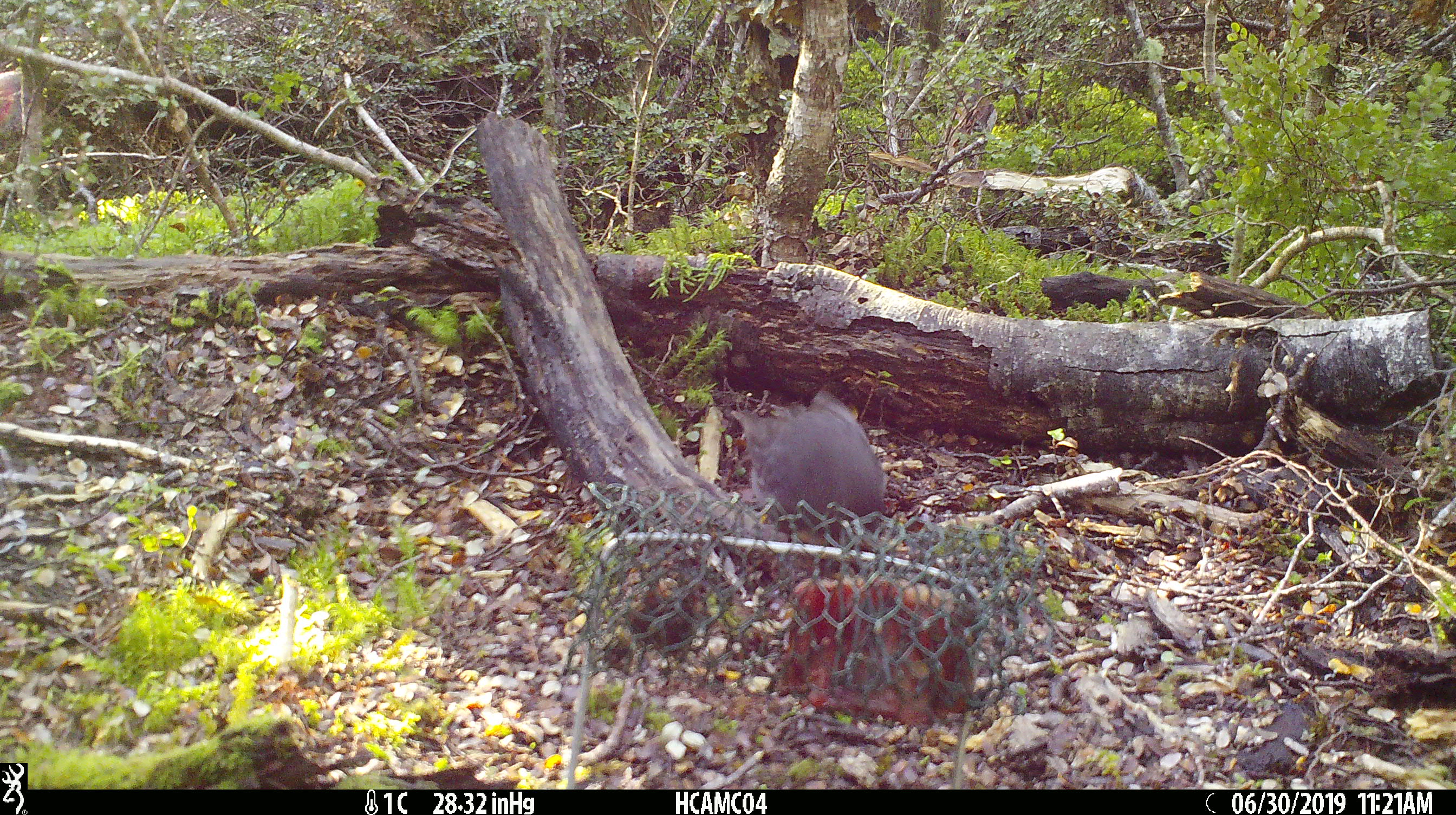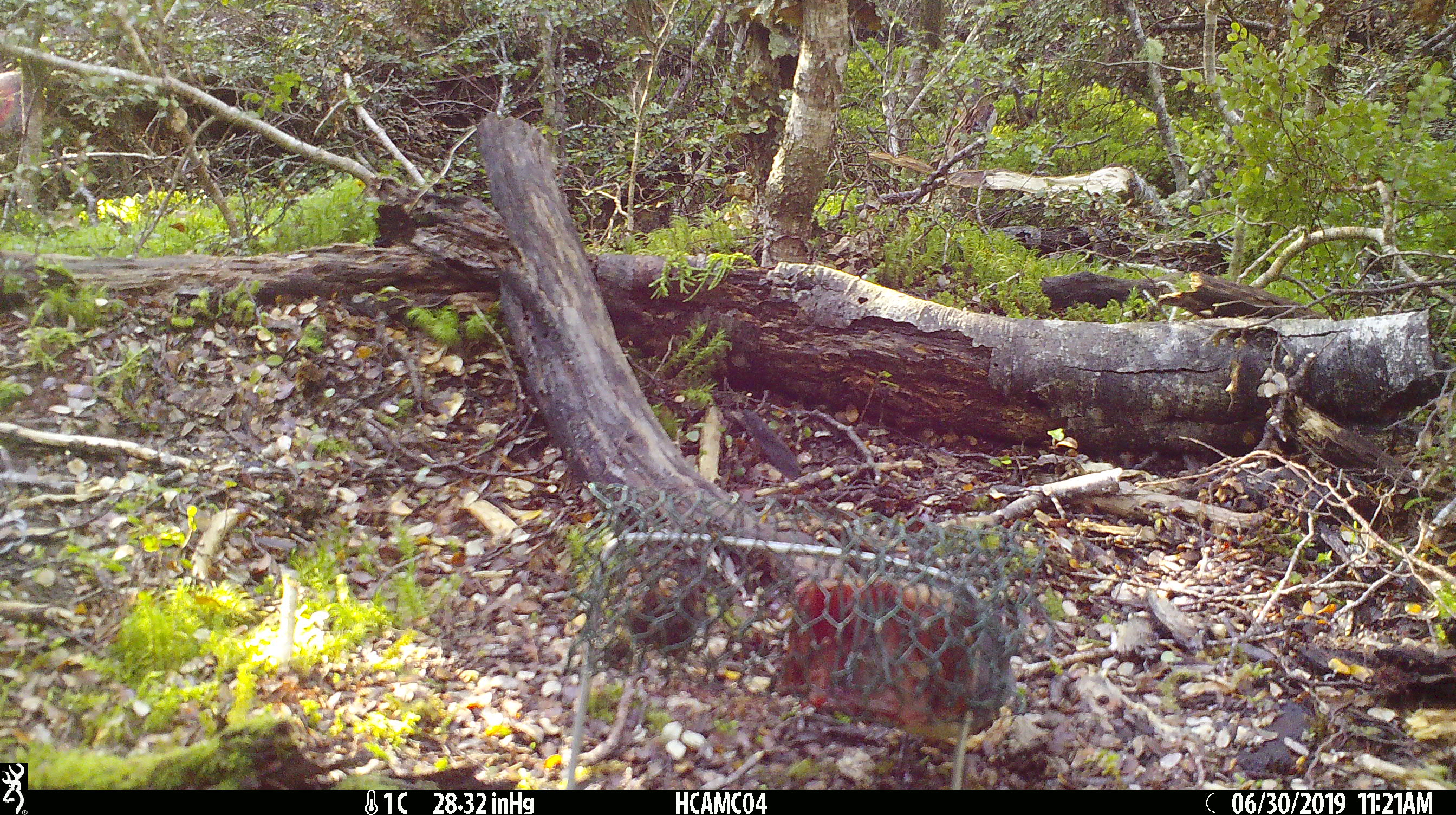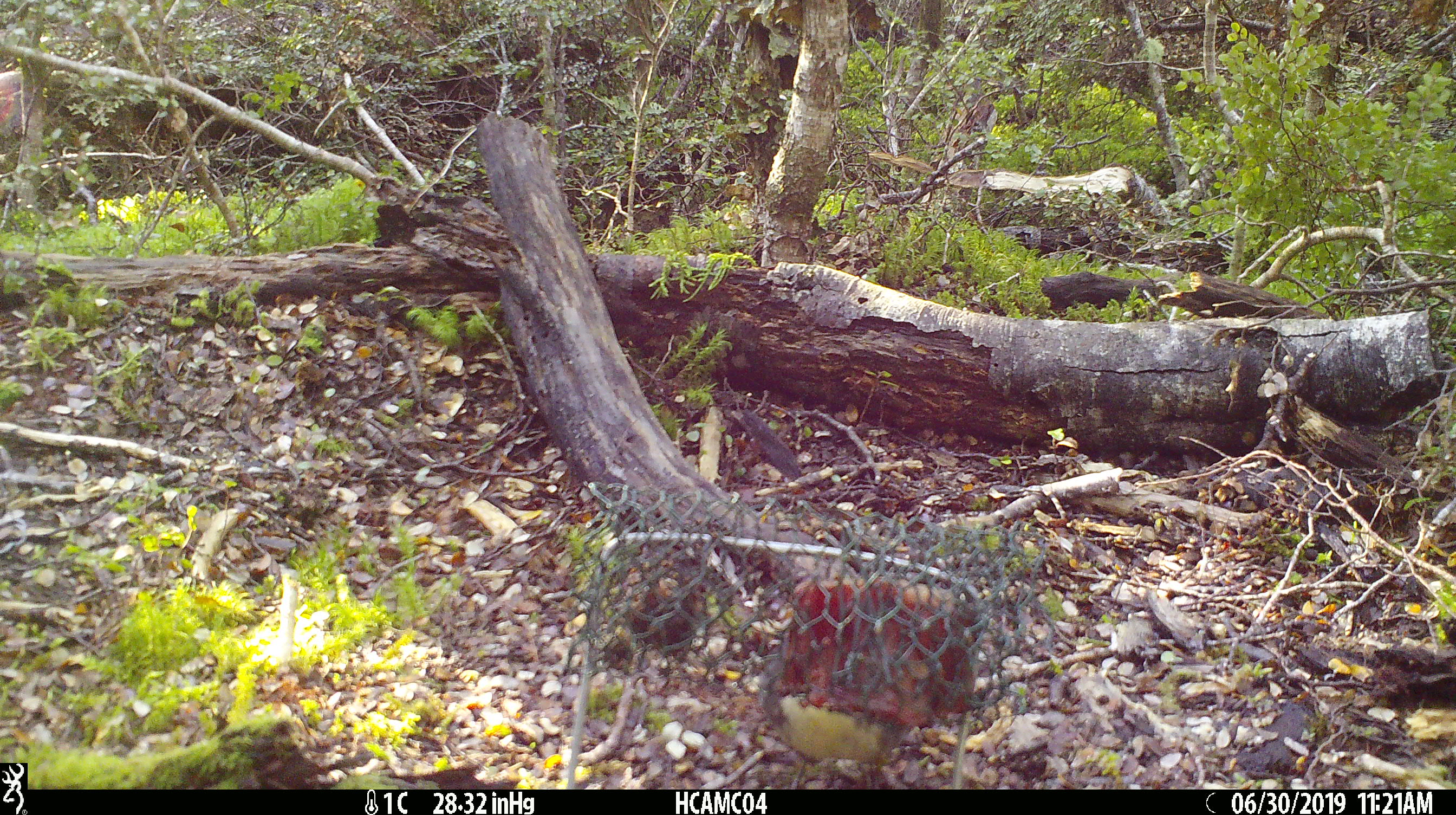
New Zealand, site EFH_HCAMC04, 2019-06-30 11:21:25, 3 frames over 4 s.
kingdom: Animalia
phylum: Chordata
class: Aves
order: Passeriformes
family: Petroicidae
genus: Petroica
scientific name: Petroica australis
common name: new zealand robin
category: robin